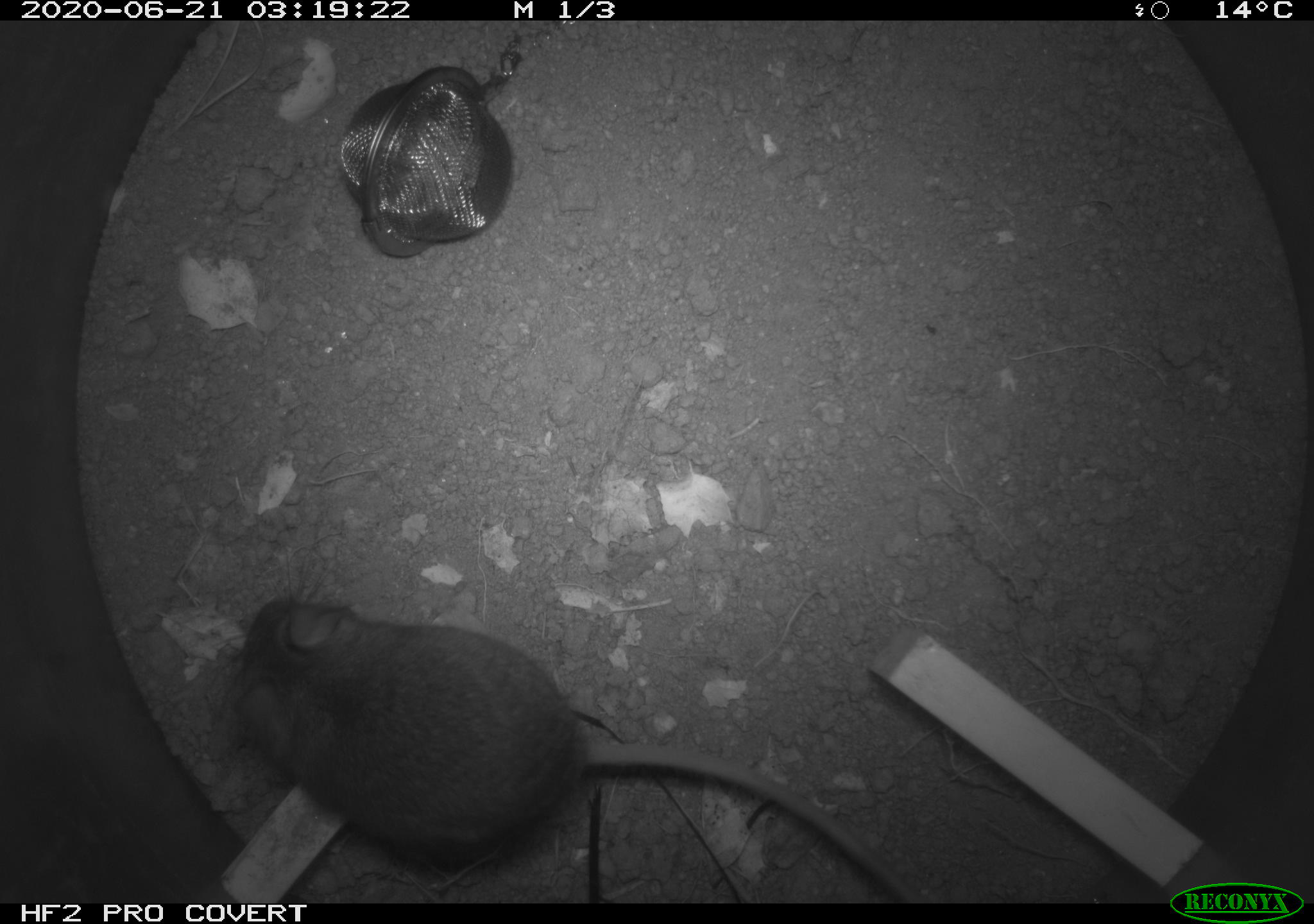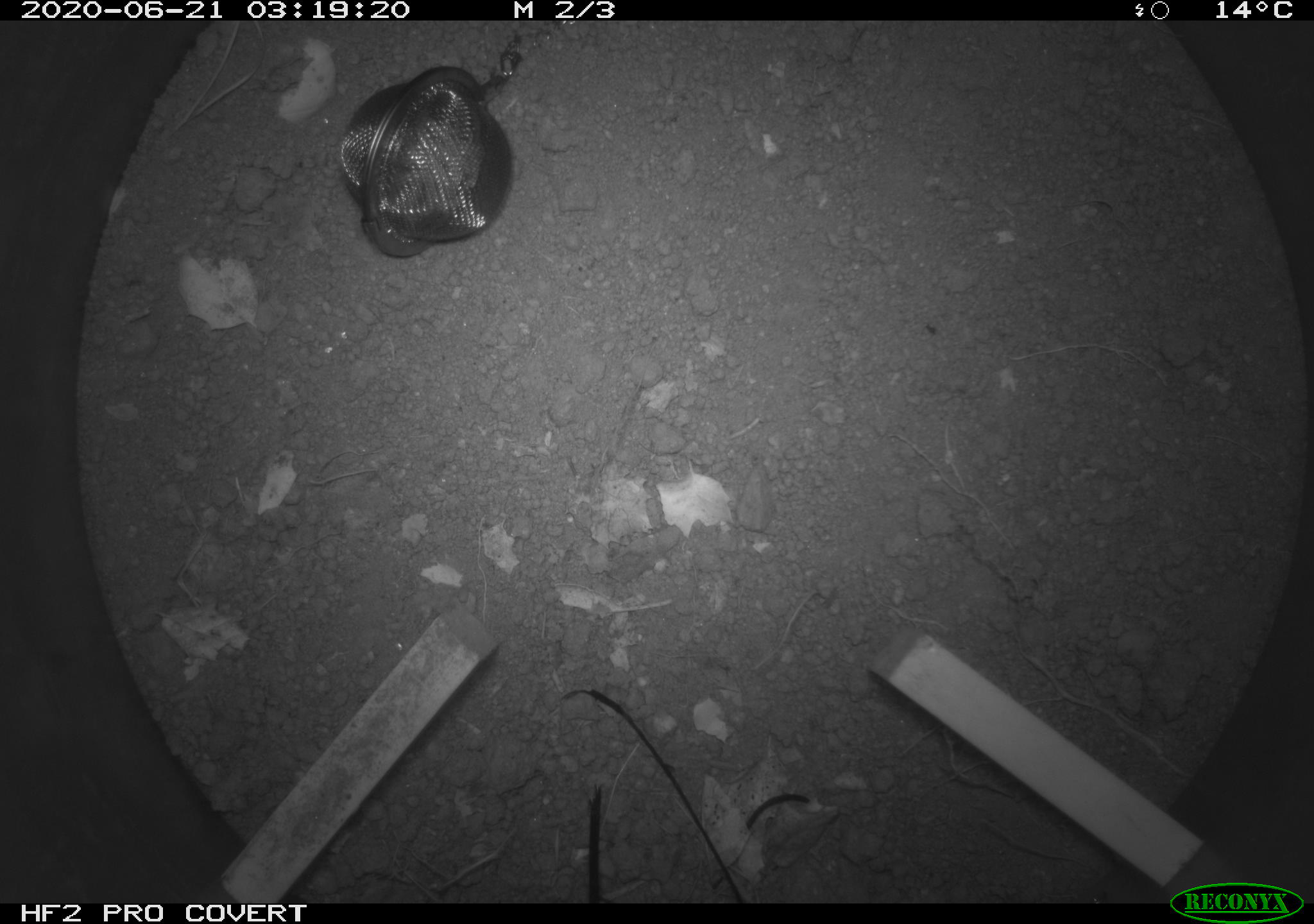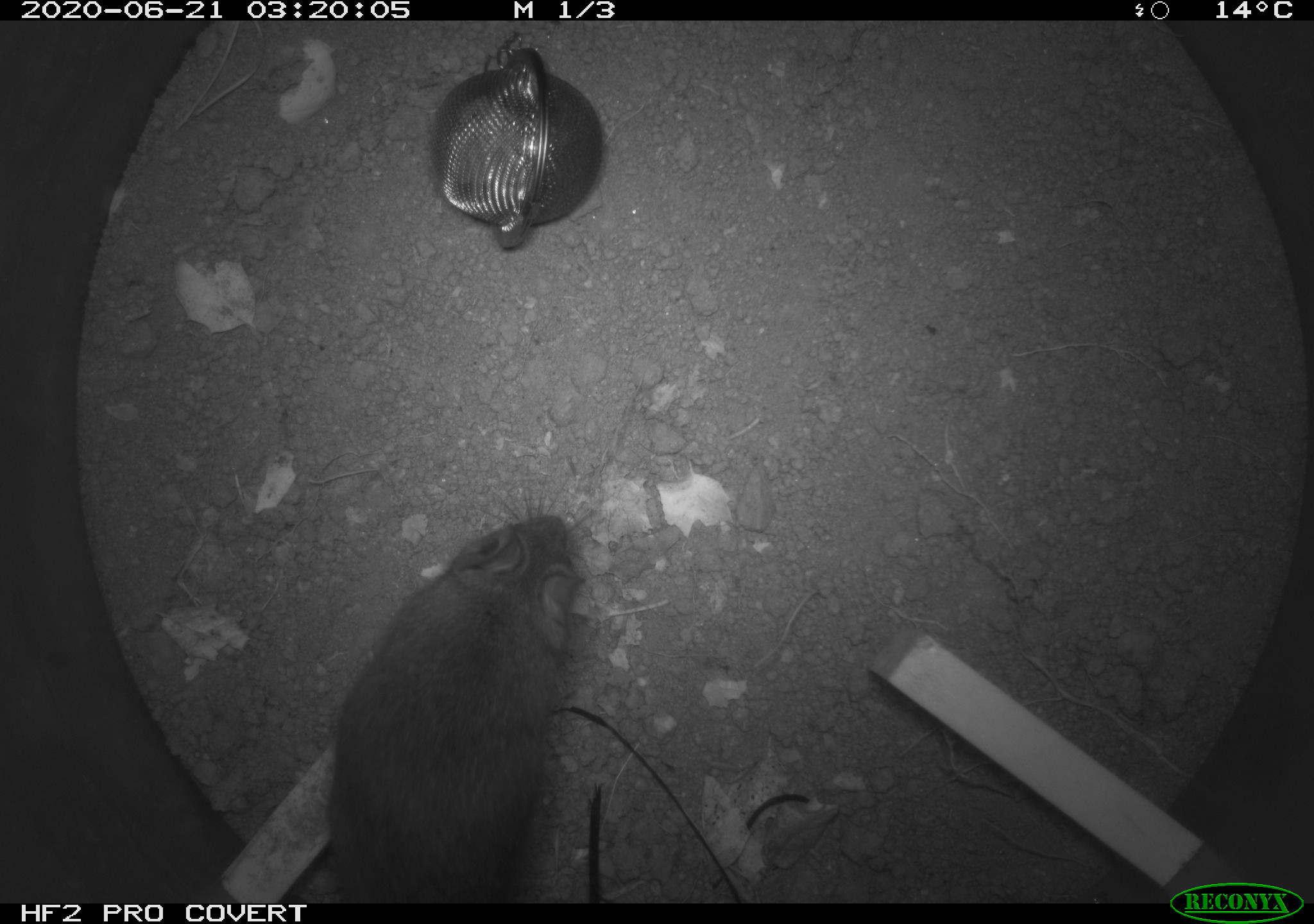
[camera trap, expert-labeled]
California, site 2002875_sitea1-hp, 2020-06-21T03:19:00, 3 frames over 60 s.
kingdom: Animalia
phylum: Chordata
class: Mammalia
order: Rodentia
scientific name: Rodentia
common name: mouse species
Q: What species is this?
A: Mouse species (Rodentia).